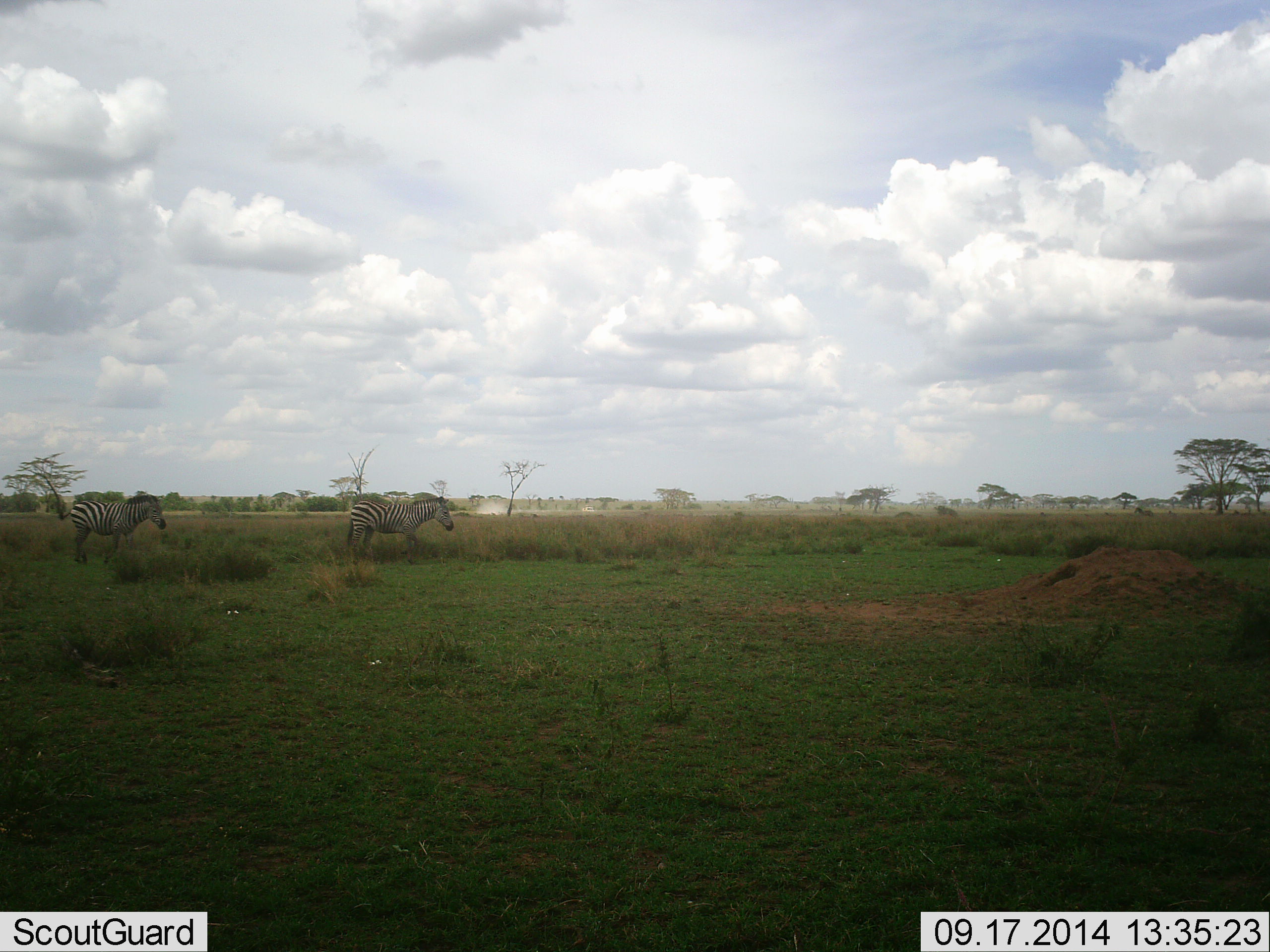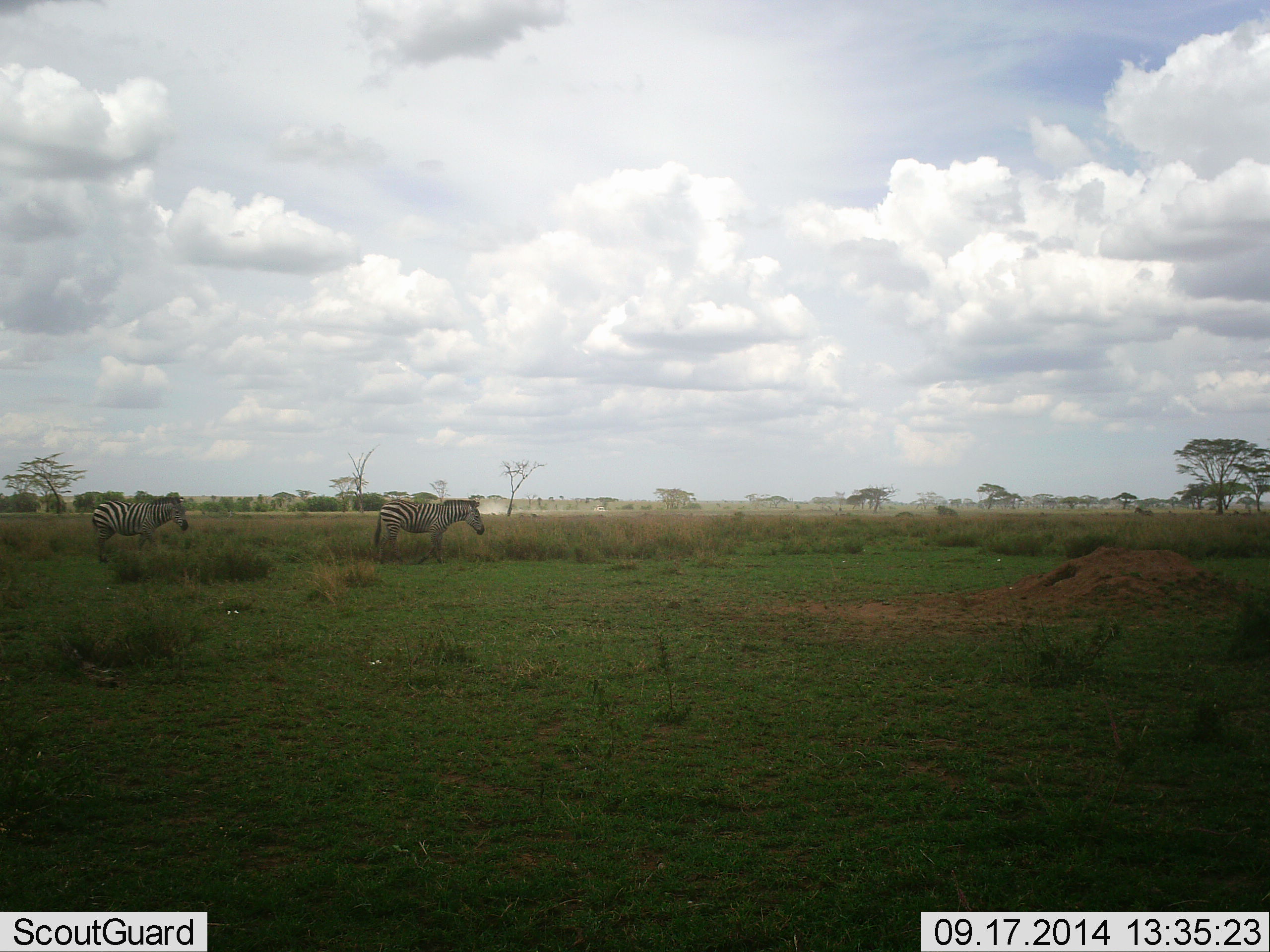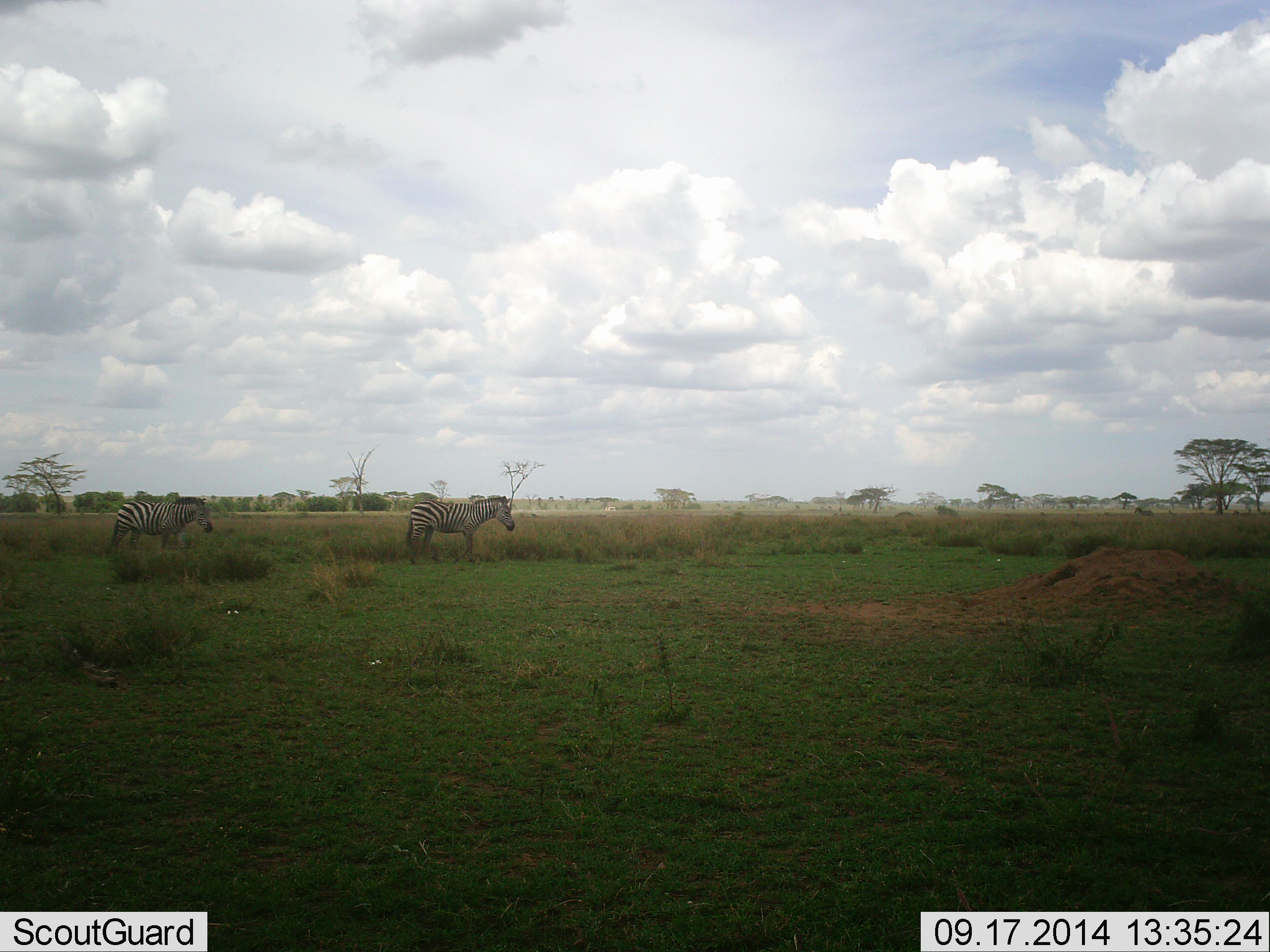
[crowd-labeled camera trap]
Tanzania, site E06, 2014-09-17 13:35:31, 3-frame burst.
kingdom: Animalia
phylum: Chordata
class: Mammalia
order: Perissodactyla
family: Equidae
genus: Equus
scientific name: Equus quagga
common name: plains zebra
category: zebra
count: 2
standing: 36%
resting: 0%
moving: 64%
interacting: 0%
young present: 0%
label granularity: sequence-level